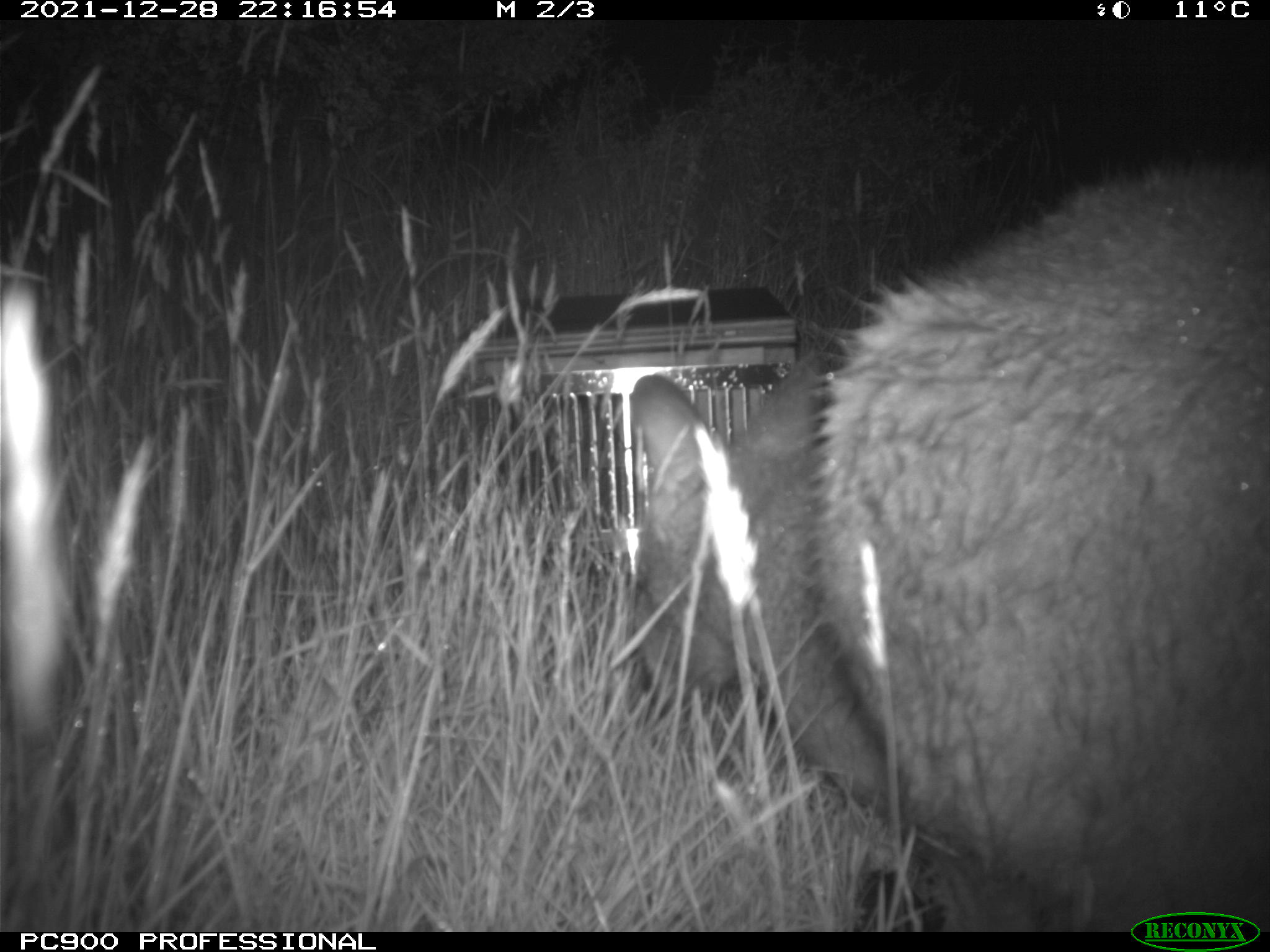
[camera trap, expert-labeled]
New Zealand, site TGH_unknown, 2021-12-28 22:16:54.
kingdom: Animalia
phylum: Chordata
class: Mammalia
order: Diprotodontia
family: Macropodidae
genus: Notamacropus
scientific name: Notamacropus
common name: wallaby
Wallaby (Notamacropus).